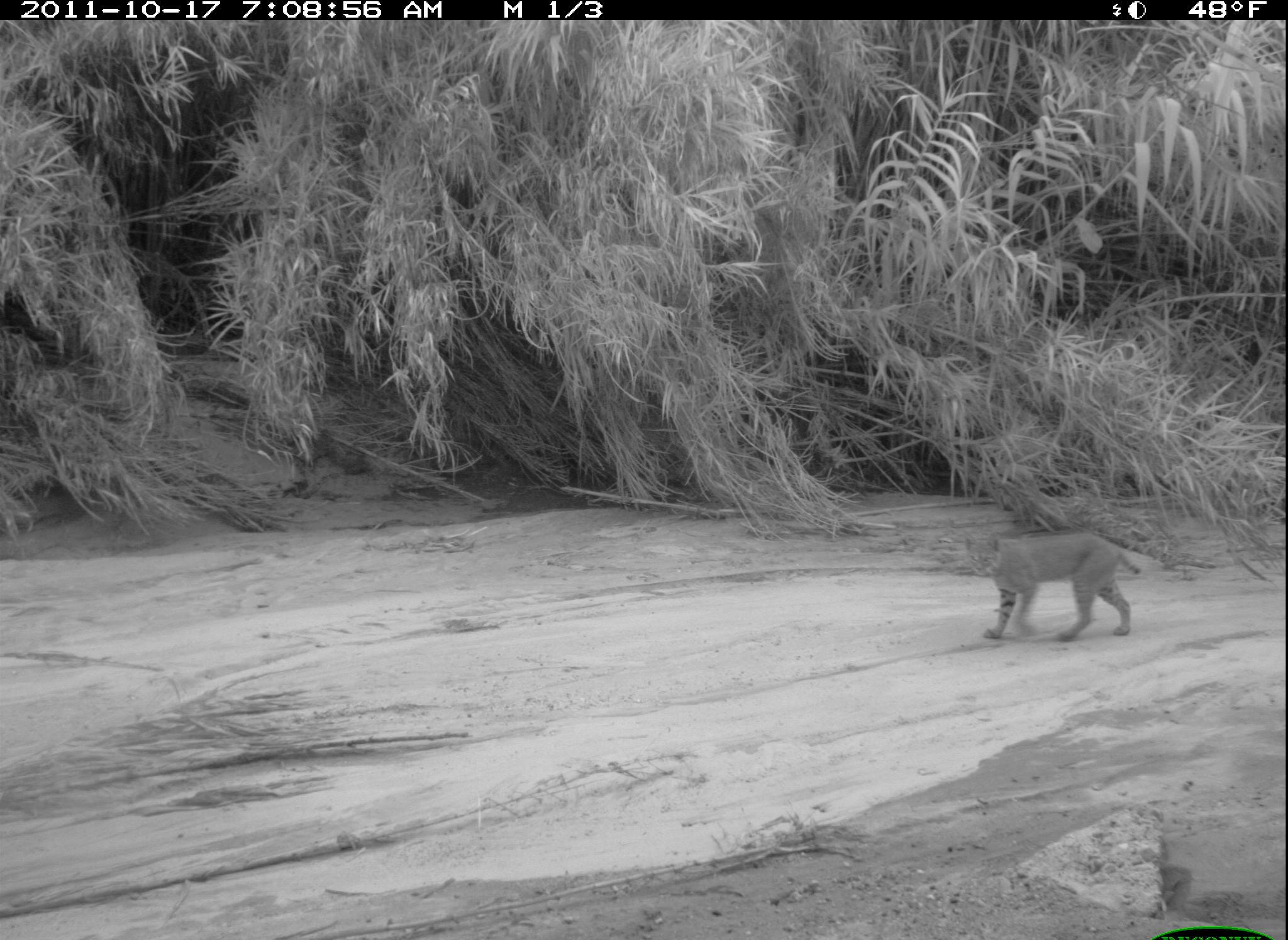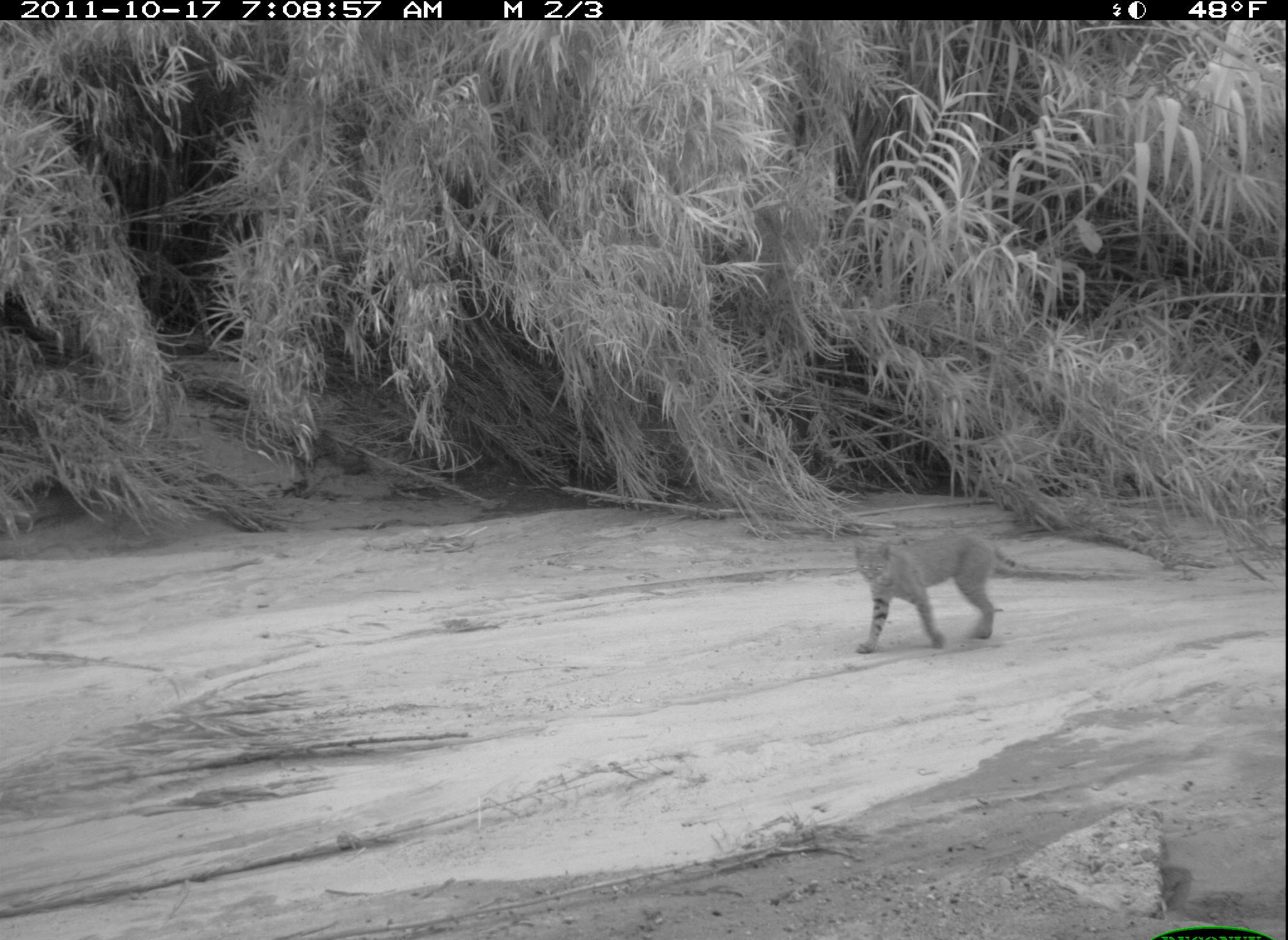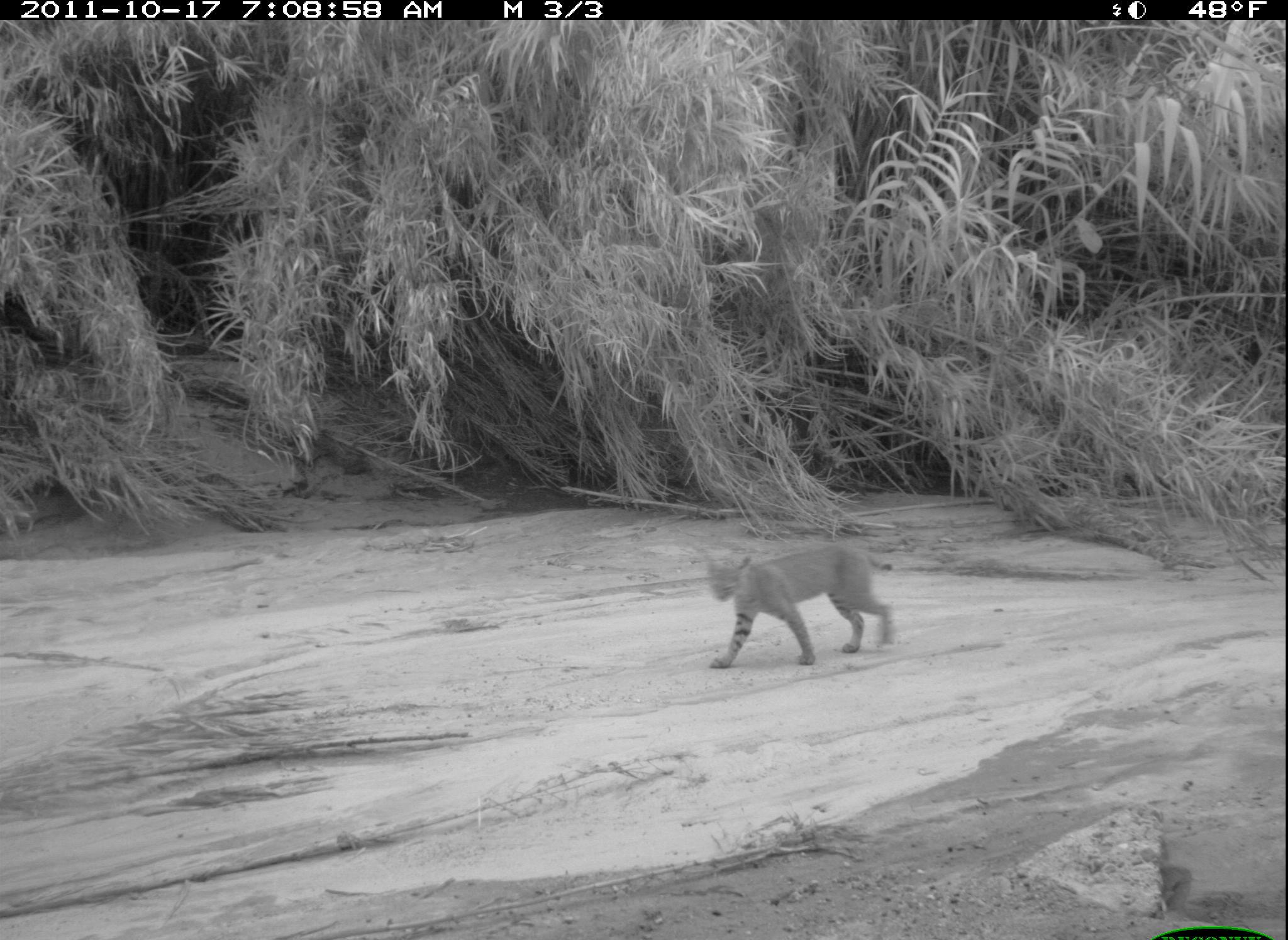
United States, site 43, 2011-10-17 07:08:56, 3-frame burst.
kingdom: Animalia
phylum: Chordata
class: Mammalia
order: Carnivora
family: Felidae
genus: Lynx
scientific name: Lynx rufus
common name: bobcat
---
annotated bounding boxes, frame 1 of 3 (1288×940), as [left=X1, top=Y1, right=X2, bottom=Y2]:
bobcat: [left=955, top=520, right=1150, bottom=649]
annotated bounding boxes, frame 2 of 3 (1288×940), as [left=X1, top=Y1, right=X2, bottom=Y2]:
bobcat: [left=842, top=520, right=1029, bottom=660]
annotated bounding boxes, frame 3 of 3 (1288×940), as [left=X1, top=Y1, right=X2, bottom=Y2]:
bobcat: [left=691, top=538, right=913, bottom=685]